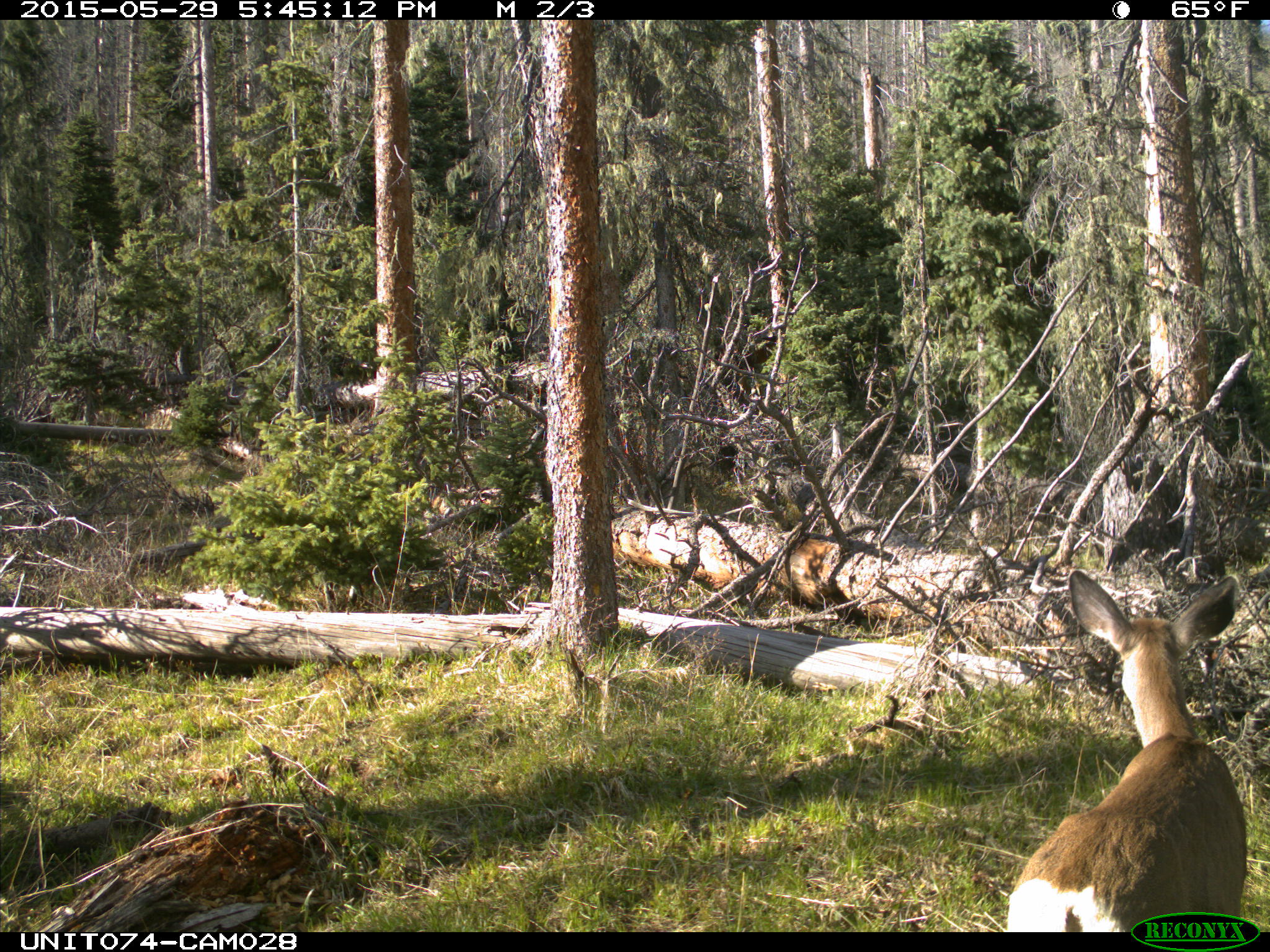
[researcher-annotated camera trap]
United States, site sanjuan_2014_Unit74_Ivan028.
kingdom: Animalia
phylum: Chordata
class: Mammalia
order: Artiodactyla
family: Cervidae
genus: Odocoileus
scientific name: Odocoileus hemionus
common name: mule deer